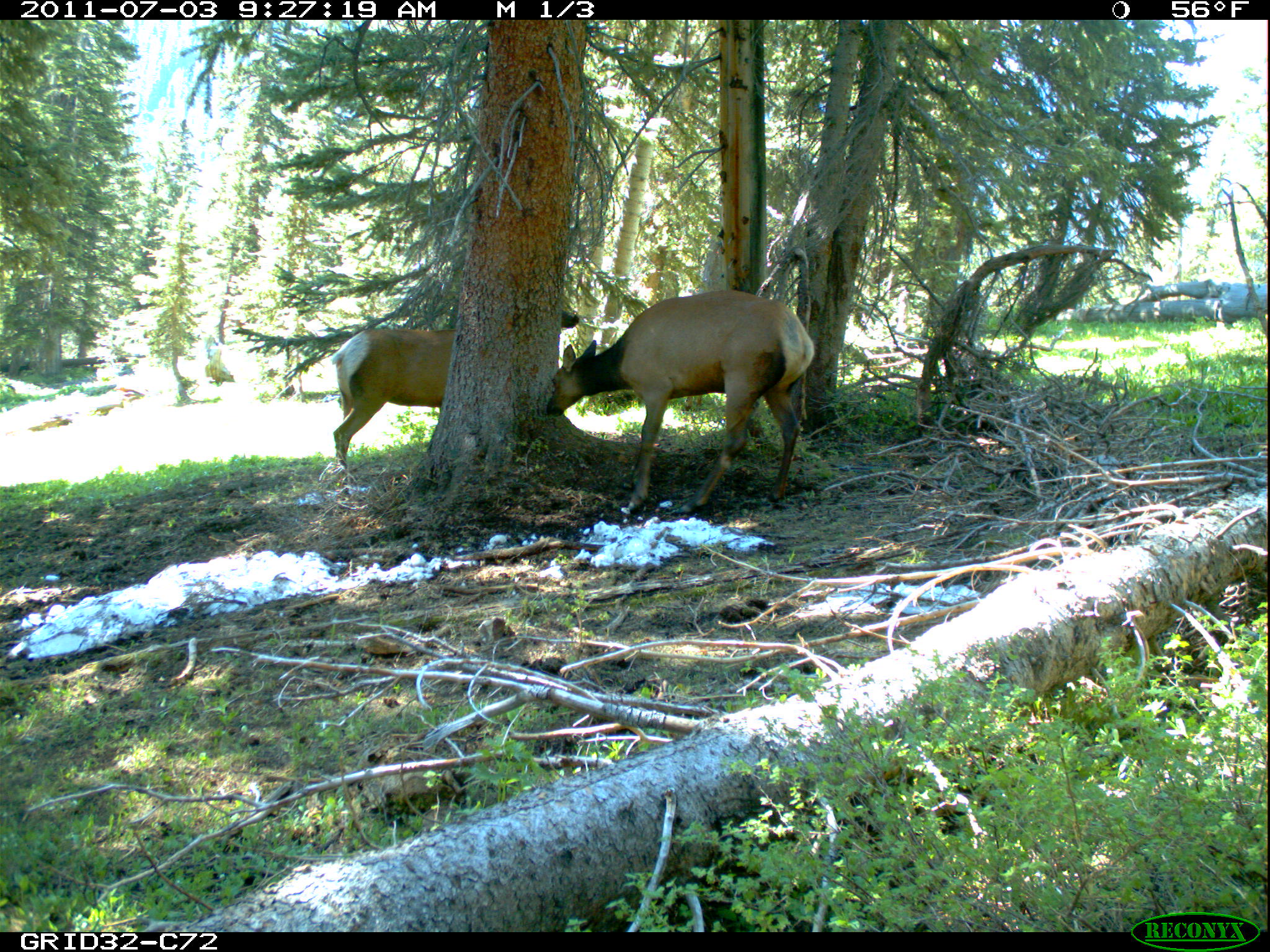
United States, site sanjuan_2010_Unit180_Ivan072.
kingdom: Animalia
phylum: Chordata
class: Mammalia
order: Artiodactyla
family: Cervidae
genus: Cervus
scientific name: Cervus elaphus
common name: red deer